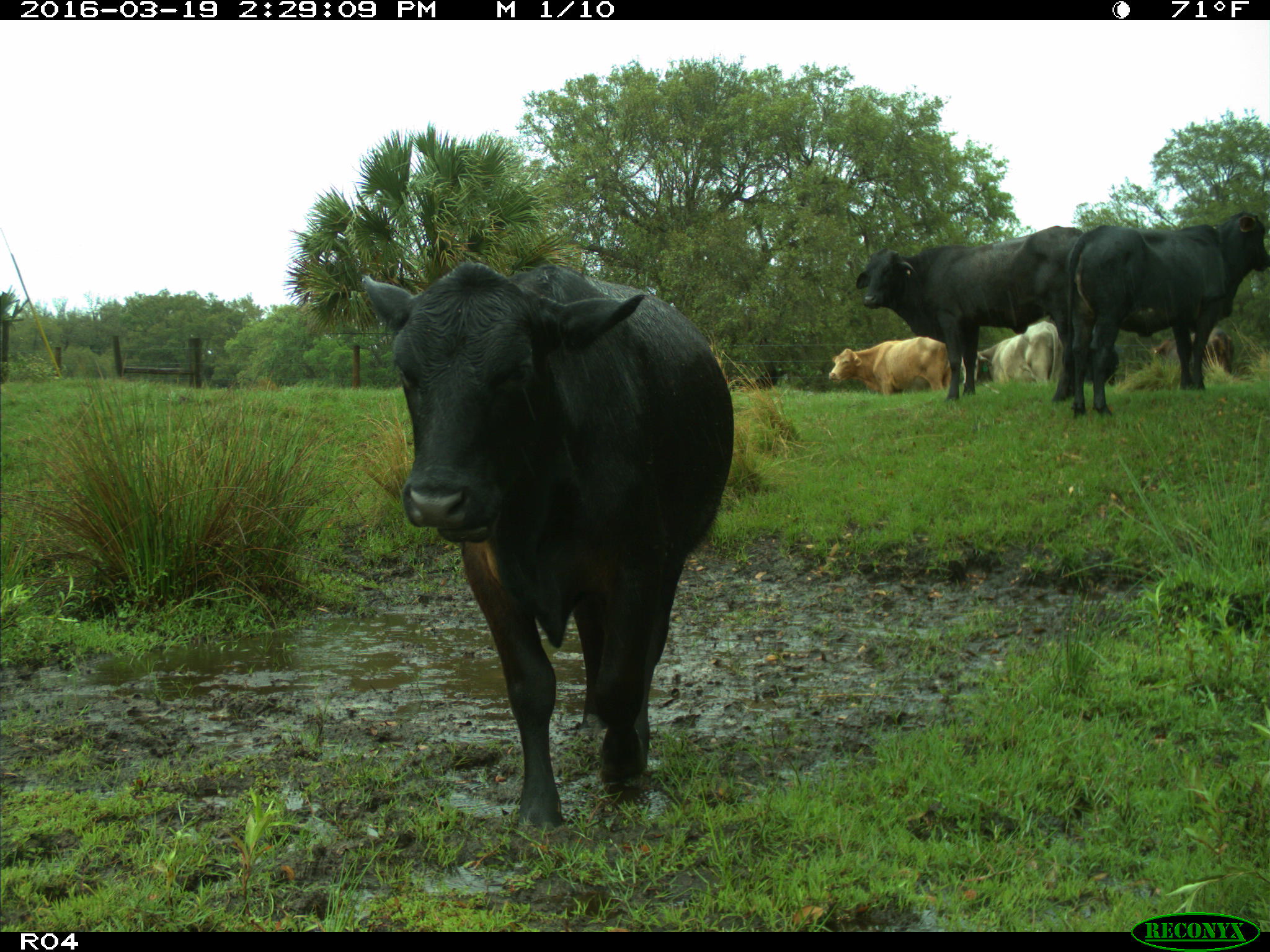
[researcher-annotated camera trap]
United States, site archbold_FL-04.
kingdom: Animalia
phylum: Chordata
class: Mammalia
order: Artiodactyla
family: Bovidae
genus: Bos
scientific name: Bos taurus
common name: domestic cow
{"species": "Bos taurus (domestic cow)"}